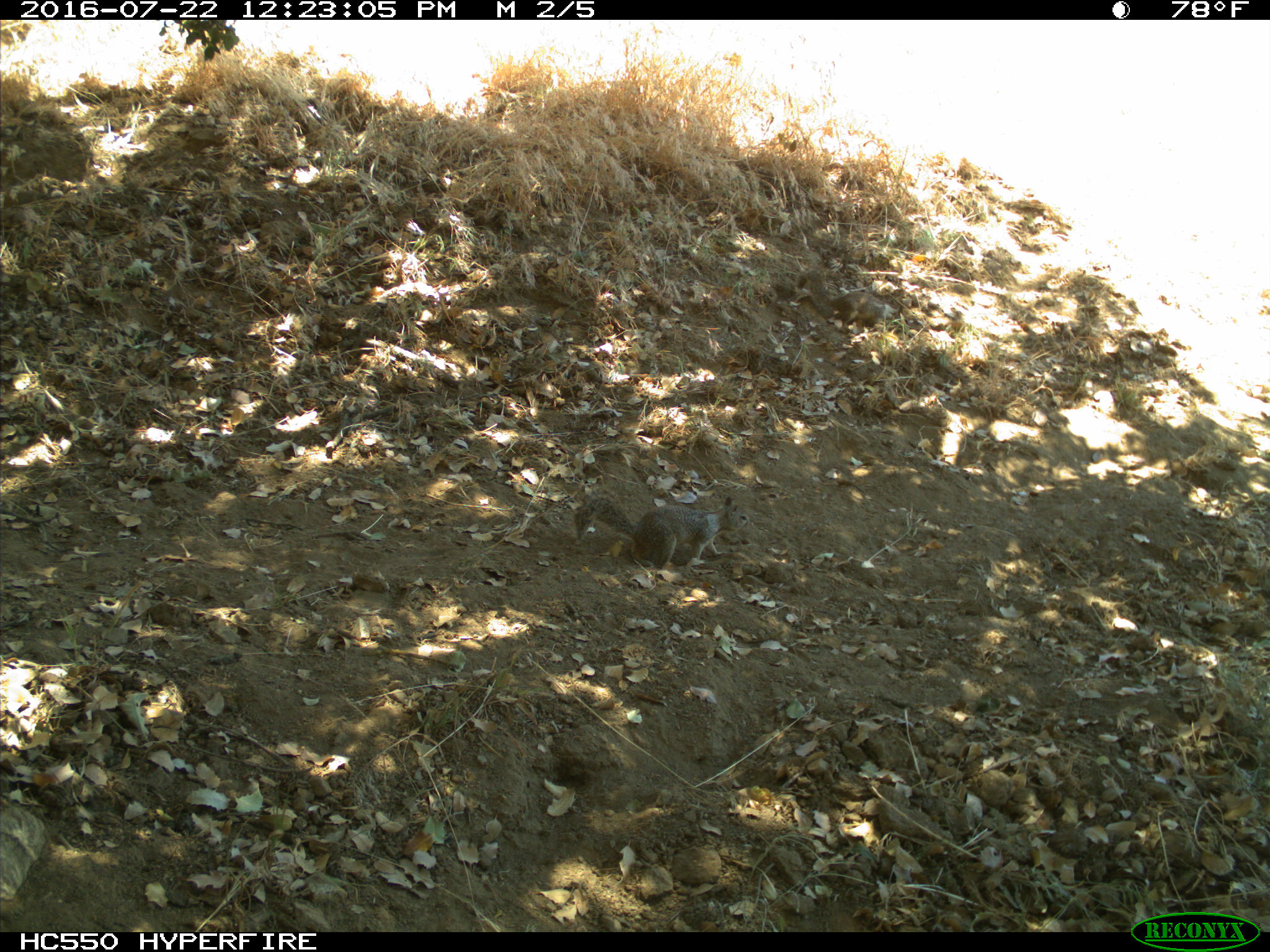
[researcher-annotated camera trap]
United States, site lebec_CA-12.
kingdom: Animalia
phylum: Chordata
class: Mammalia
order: Rodentia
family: Sciuridae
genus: Otospermophilus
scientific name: Otospermophilus beecheyi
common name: california ground squirrel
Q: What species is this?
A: Otospermophilus beecheyi (california ground squirrel).